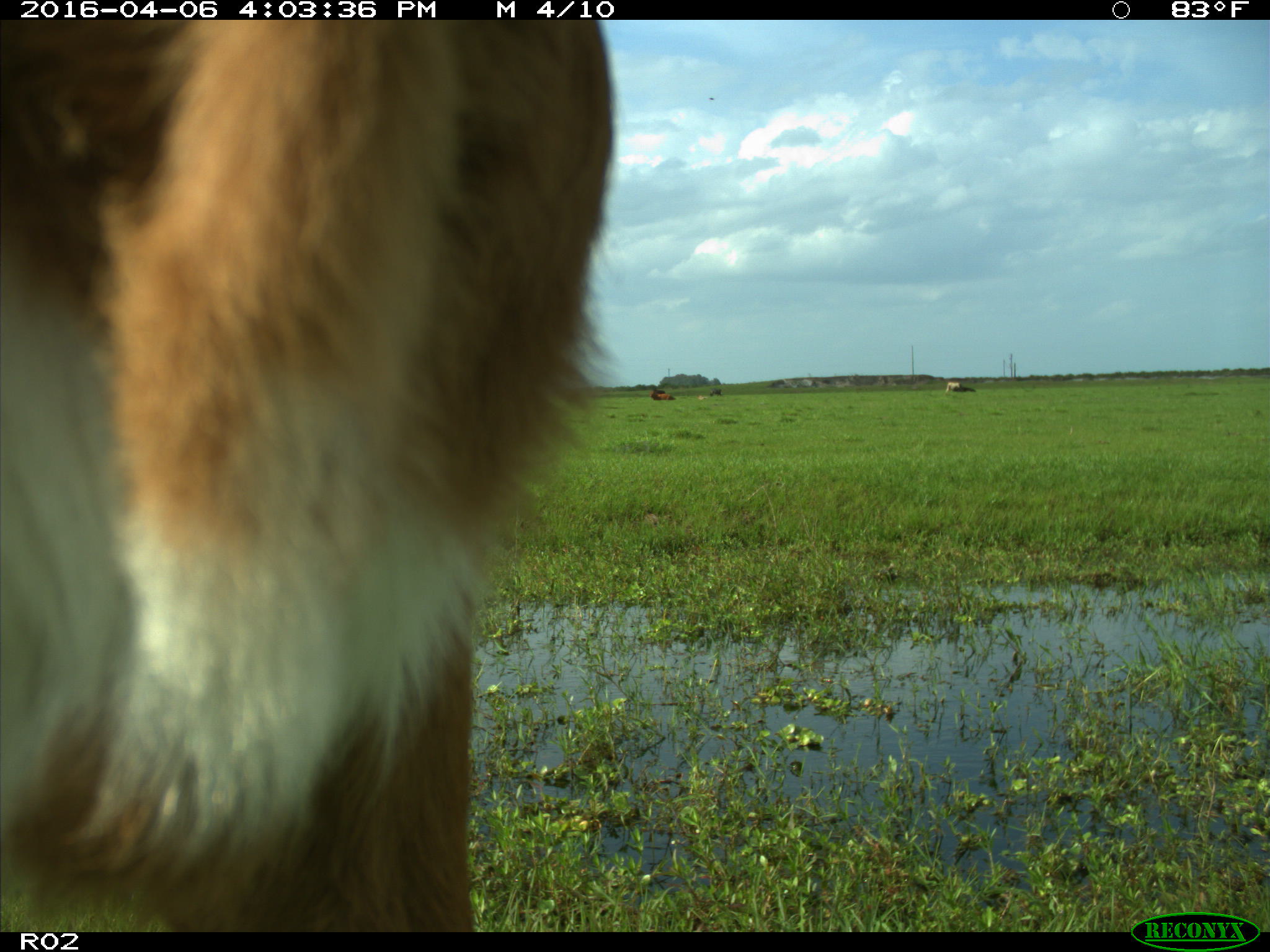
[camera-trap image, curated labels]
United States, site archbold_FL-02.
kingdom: Animalia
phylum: Chordata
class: Mammalia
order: Artiodactyla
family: Bovidae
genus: Bos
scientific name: Bos taurus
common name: domestic cow